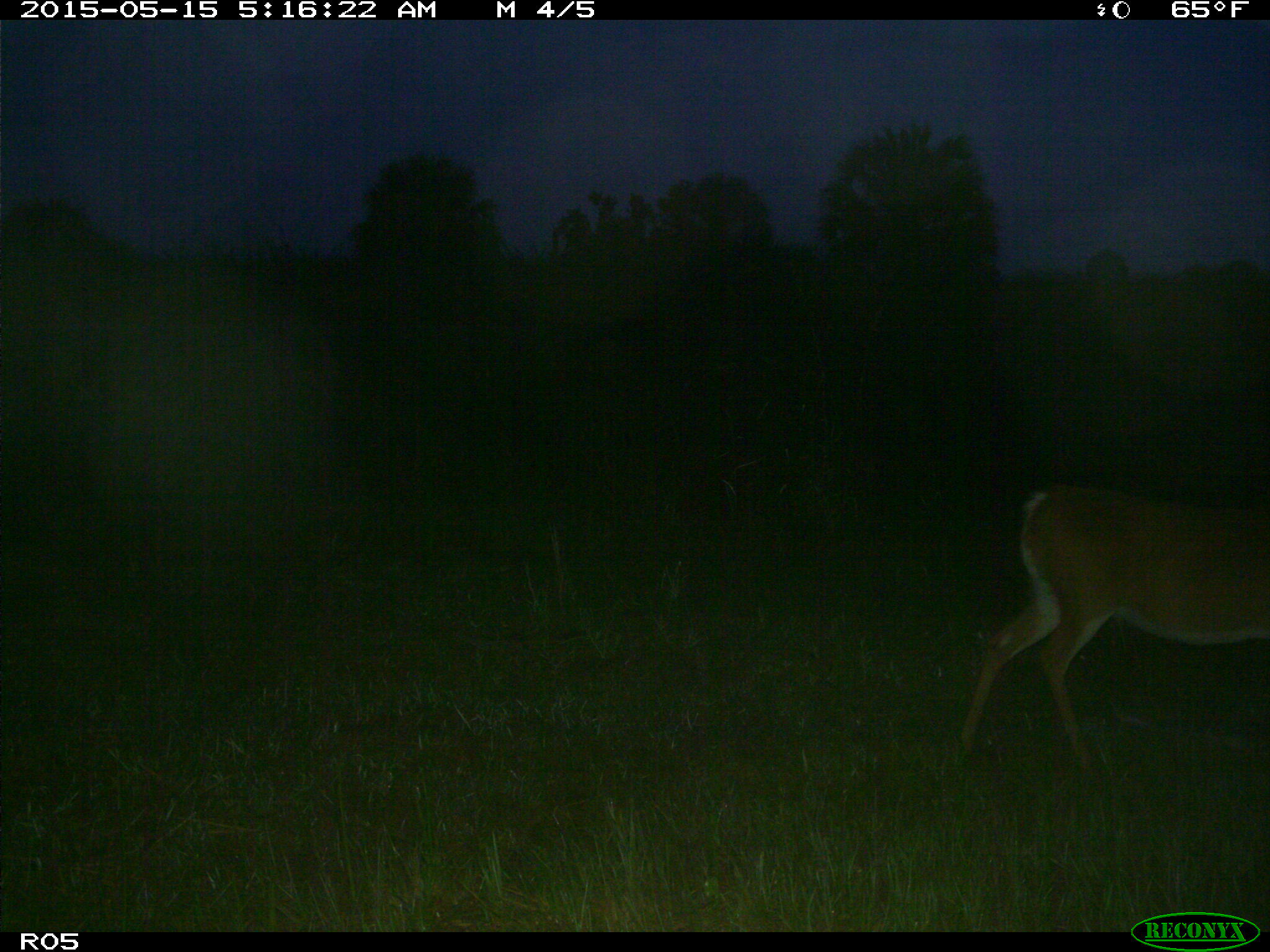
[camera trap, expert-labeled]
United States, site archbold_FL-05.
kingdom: Animalia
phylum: Chordata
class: Mammalia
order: Artiodactyla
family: Cervidae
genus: Odocoileus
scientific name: Odocoileus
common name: deer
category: unidentified deer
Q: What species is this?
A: Unidentified deer (deer) (Odocoileus).